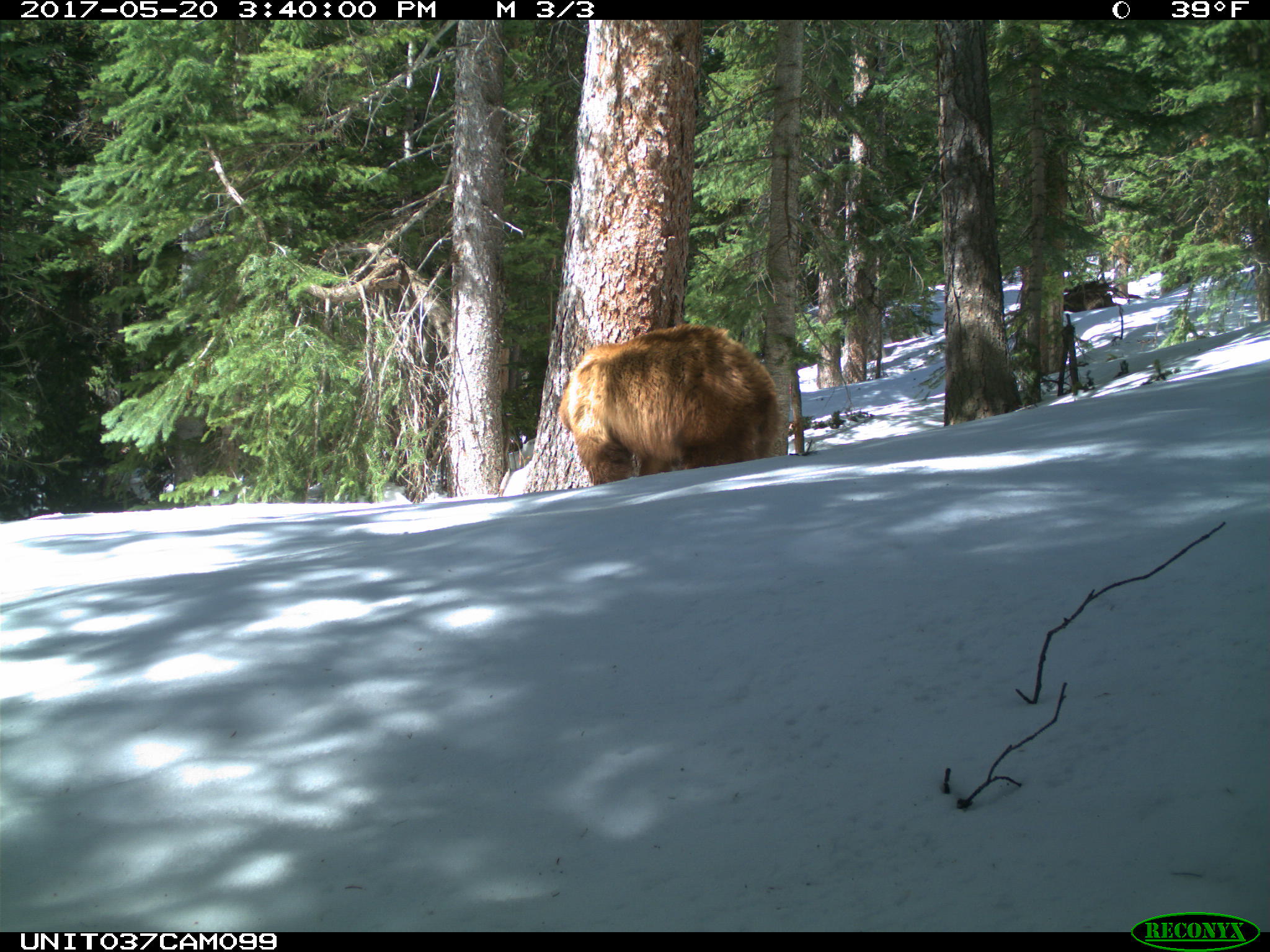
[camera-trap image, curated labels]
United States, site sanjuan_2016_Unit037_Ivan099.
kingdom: Animalia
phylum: Chordata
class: Mammalia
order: Carnivora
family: Ursidae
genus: Ursus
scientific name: Ursus americanus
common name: american black bear